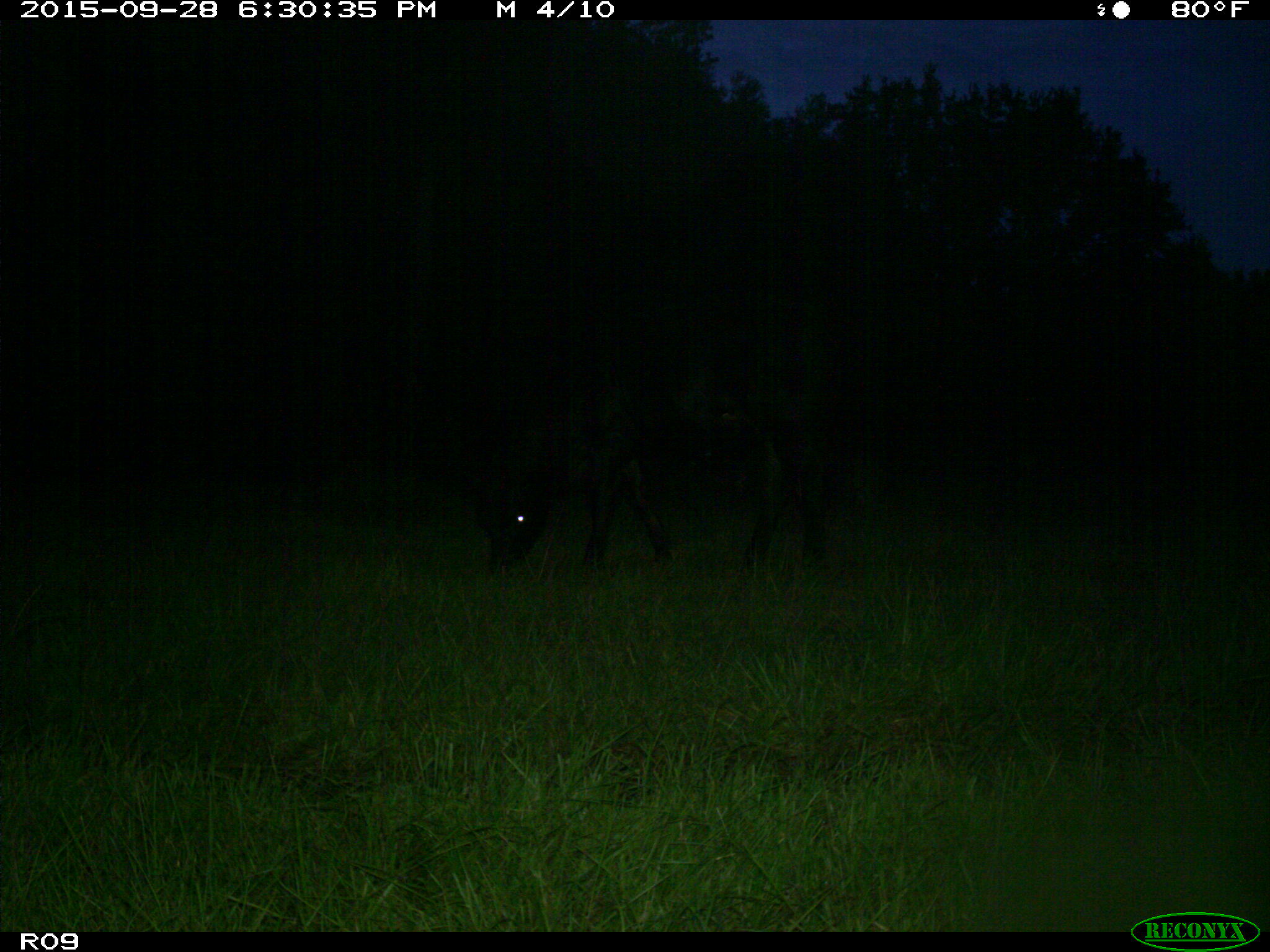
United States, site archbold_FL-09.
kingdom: Animalia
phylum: Chordata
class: Mammalia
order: Artiodactyla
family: Bovidae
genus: Bos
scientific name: Bos taurus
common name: domestic cow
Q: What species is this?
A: Bos taurus (domestic cow).